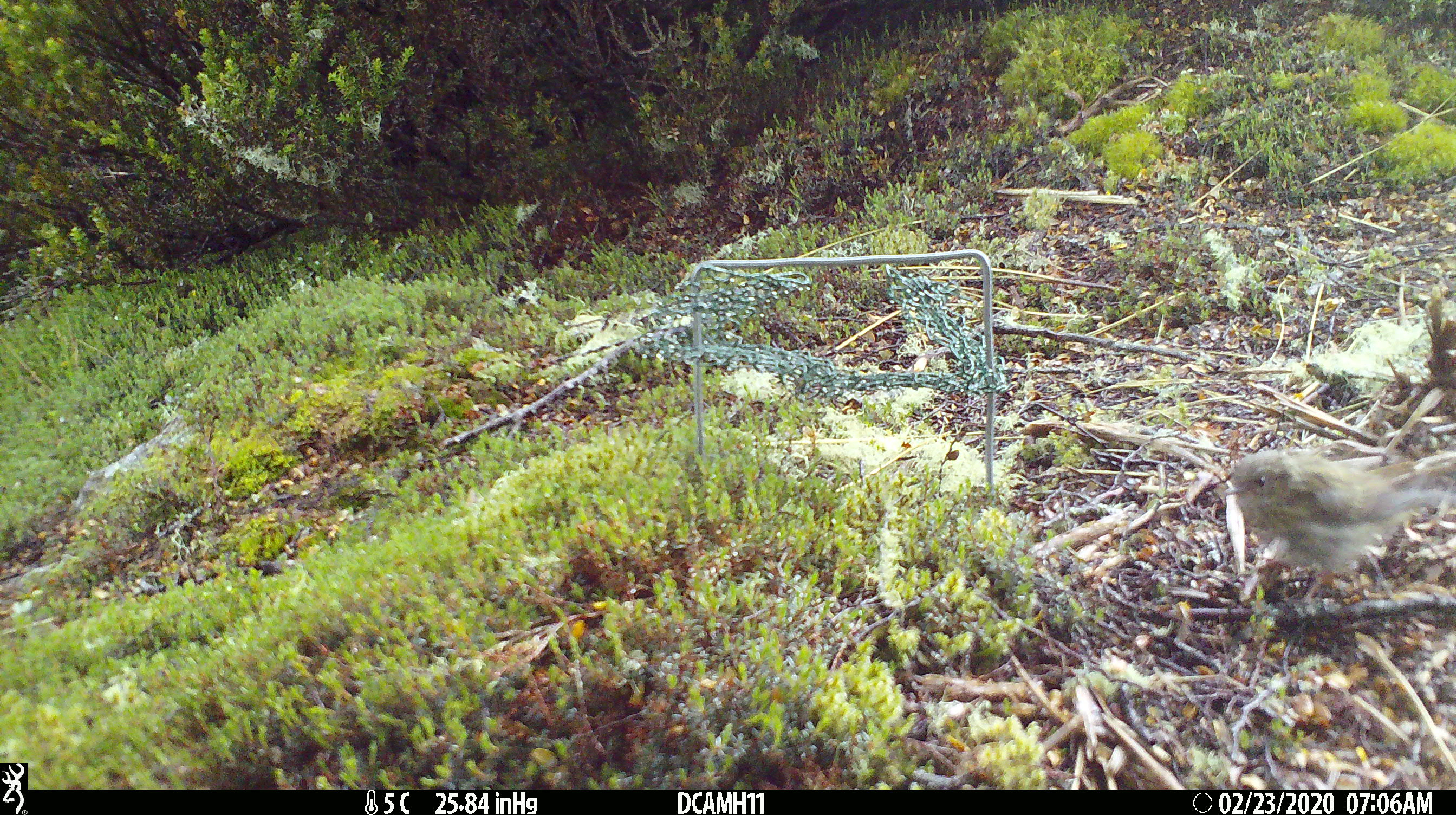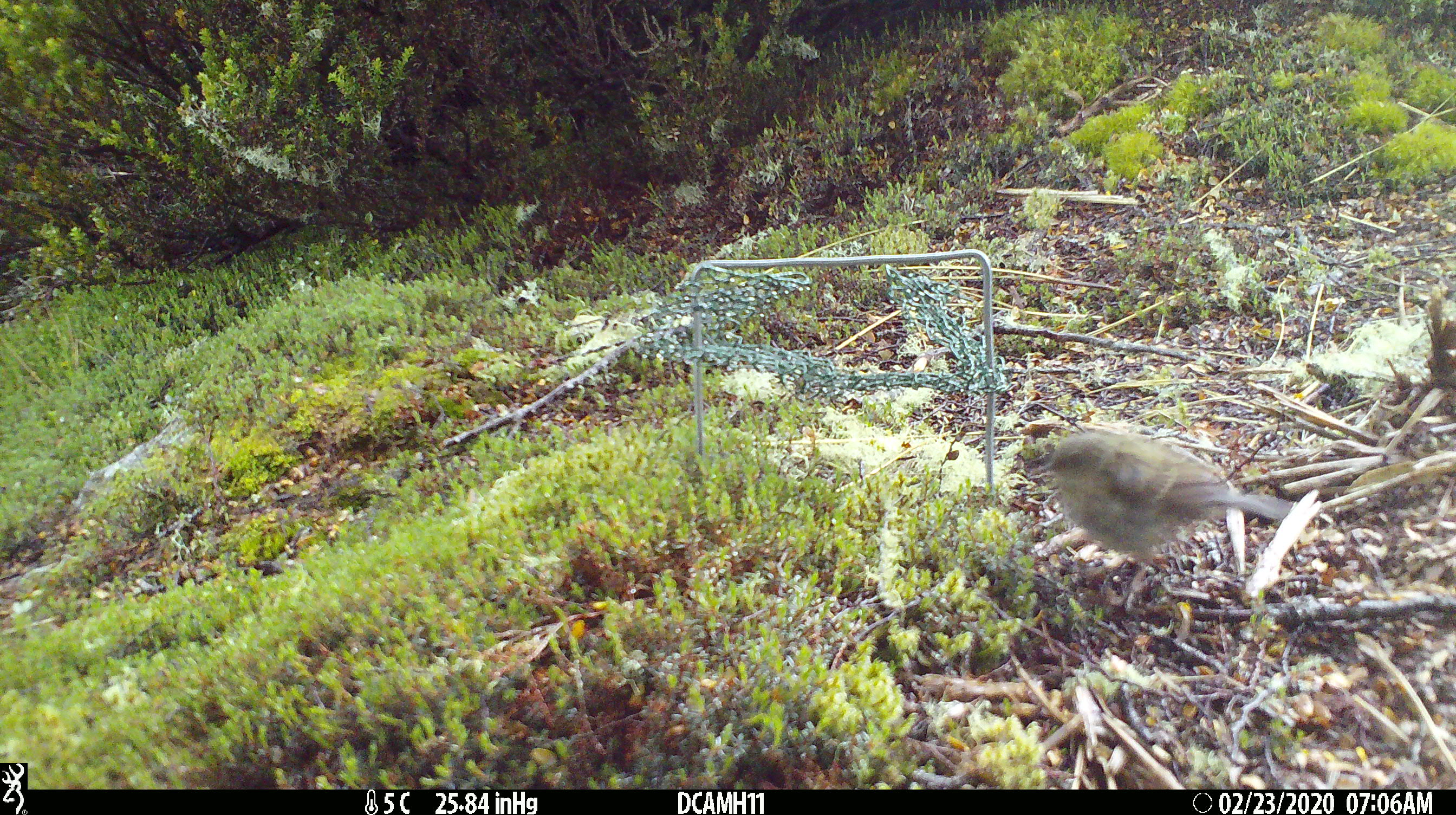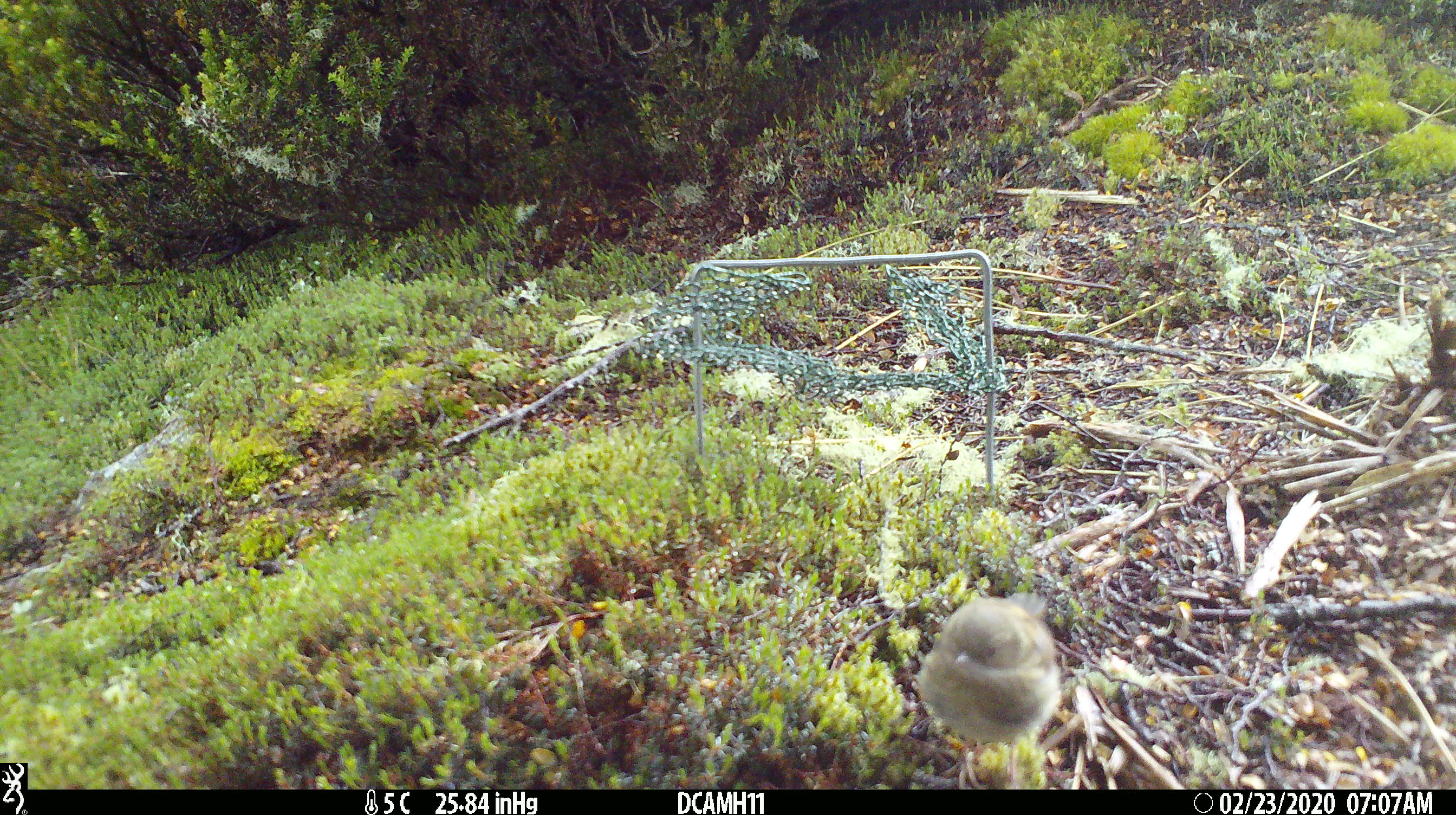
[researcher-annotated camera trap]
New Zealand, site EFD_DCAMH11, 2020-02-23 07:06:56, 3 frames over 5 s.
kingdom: Animalia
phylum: Chordata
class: Aves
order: Passeriformes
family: Petroicidae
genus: Petroica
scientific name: Petroica macrocephala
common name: tomtit